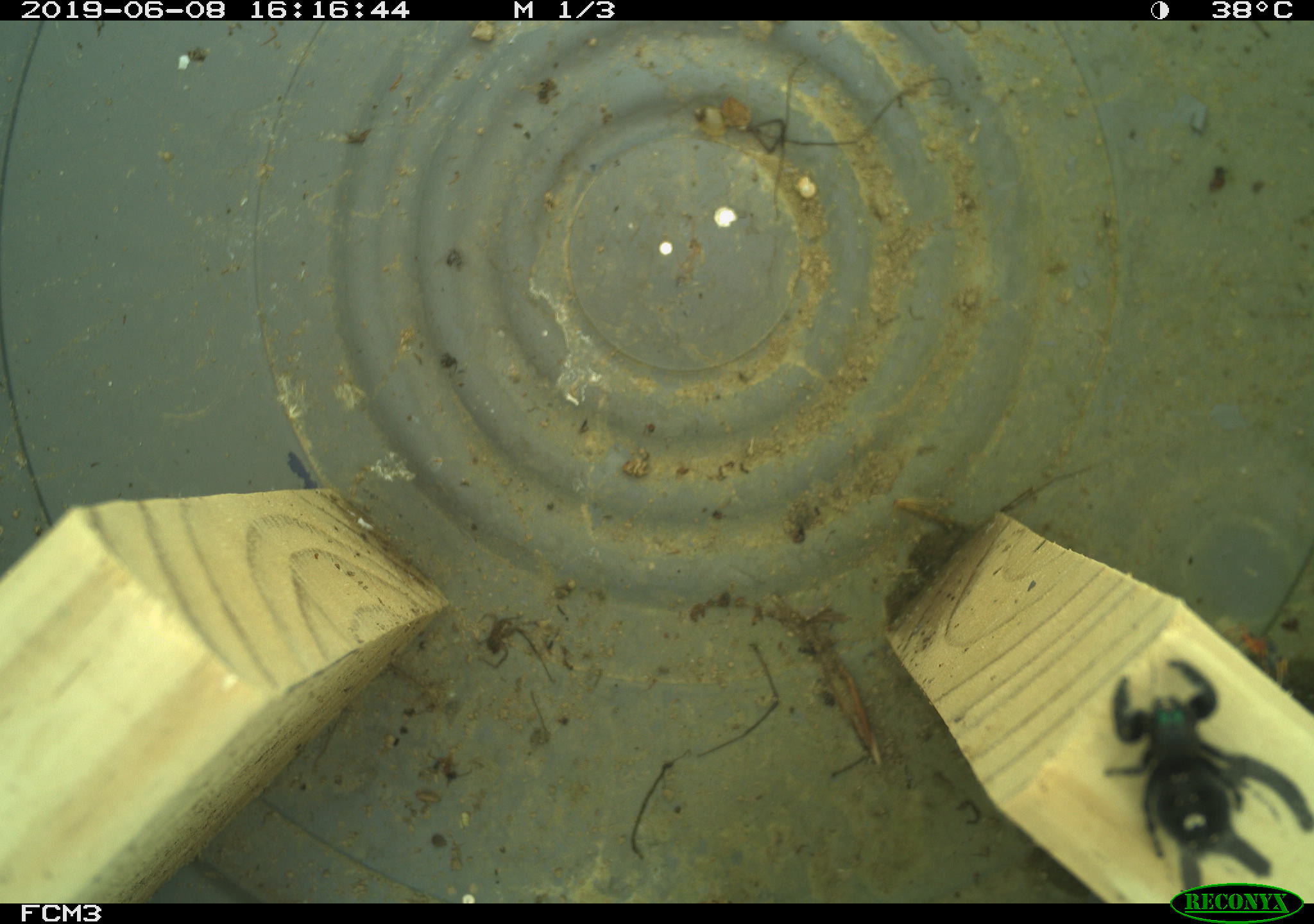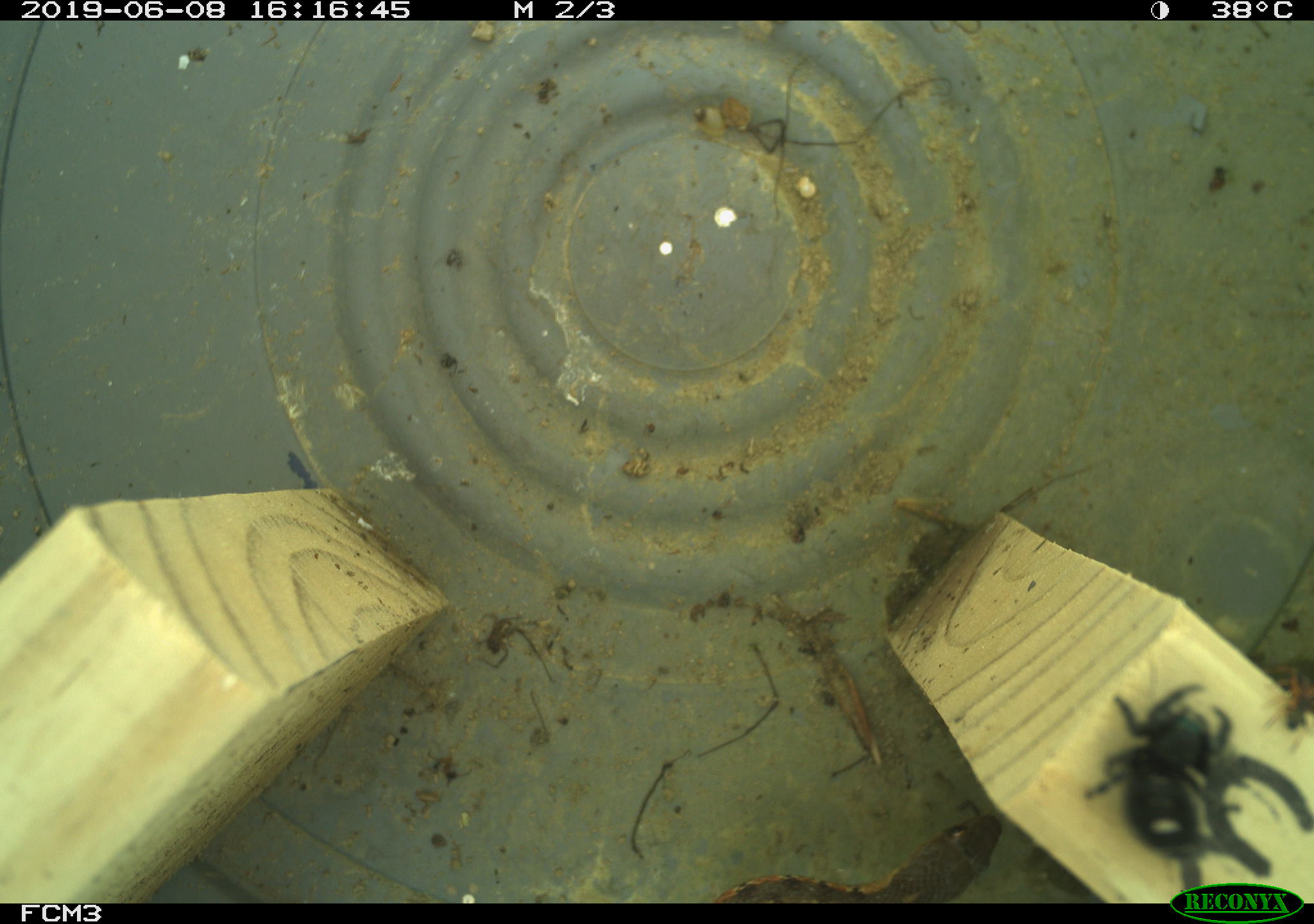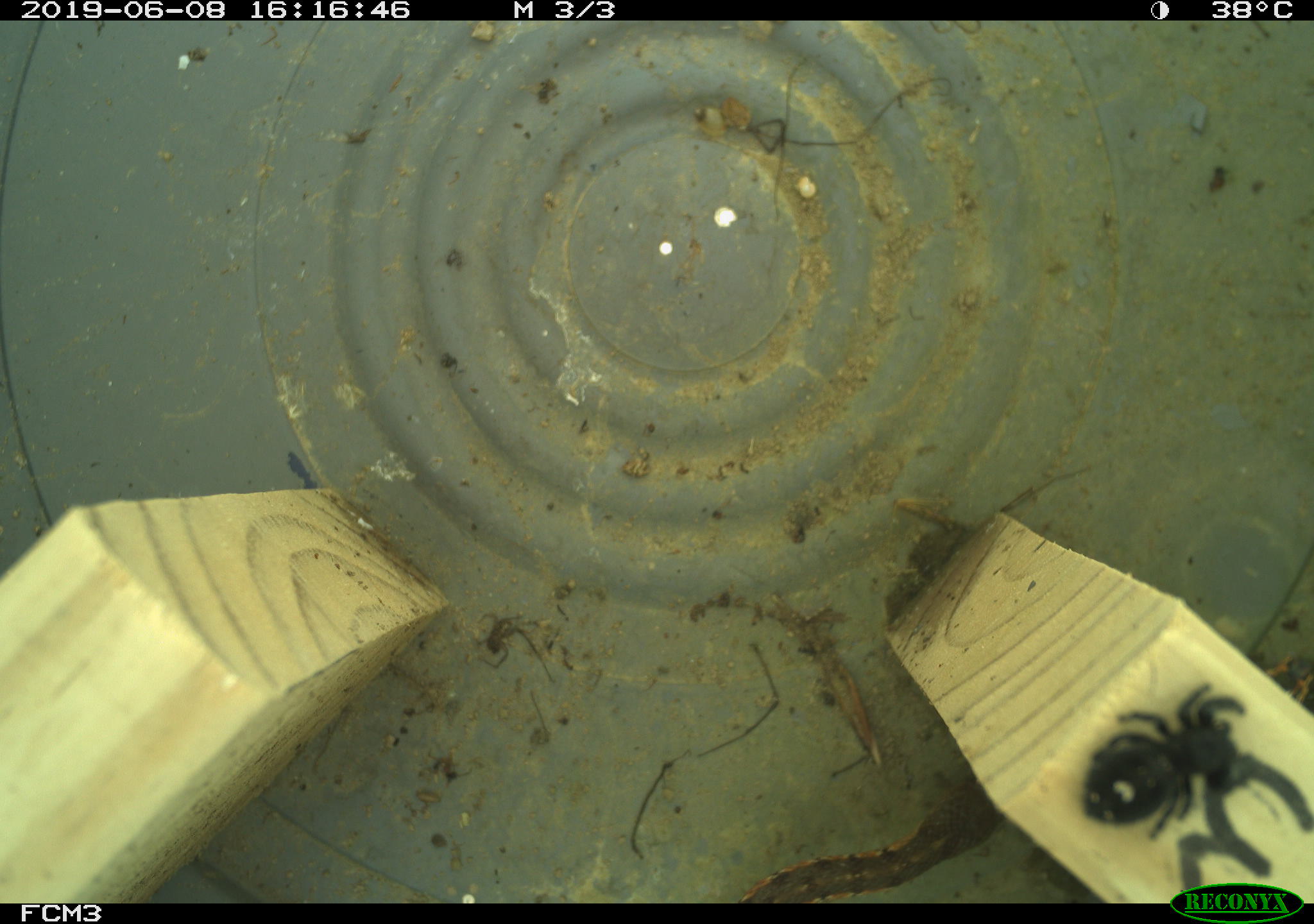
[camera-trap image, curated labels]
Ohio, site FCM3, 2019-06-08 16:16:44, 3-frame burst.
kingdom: Animalia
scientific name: Animalia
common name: animal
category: invertebrate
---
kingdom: Animalia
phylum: Chordata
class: Reptilia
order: Squamata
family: Colubridae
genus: Thamnophis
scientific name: Thamnophis sirtalis sirtalis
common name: eastern gartersnake